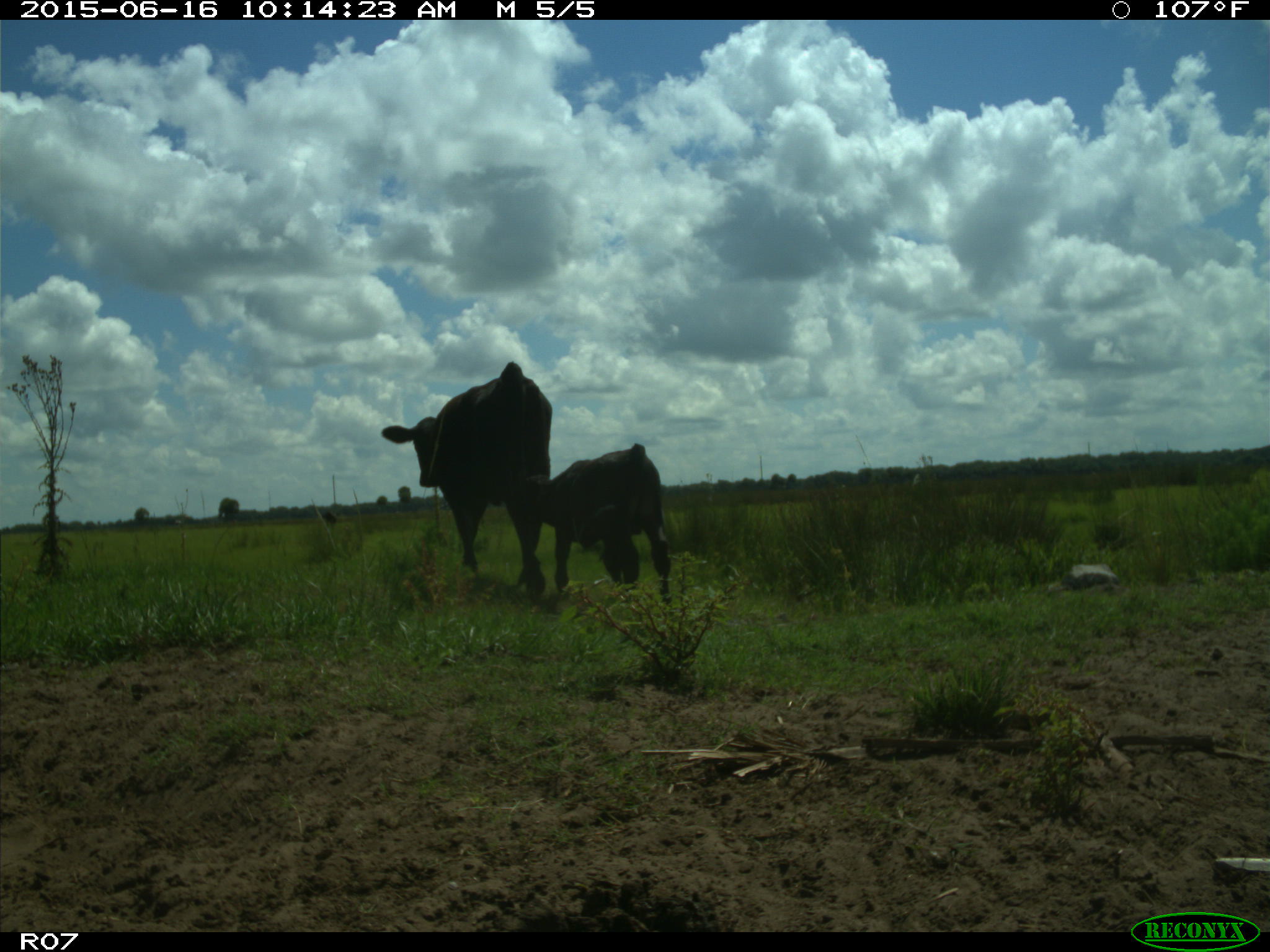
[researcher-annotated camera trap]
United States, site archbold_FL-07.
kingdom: Animalia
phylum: Chordata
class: Mammalia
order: Artiodactyla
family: Bovidae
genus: Bos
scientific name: Bos taurus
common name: domestic cow